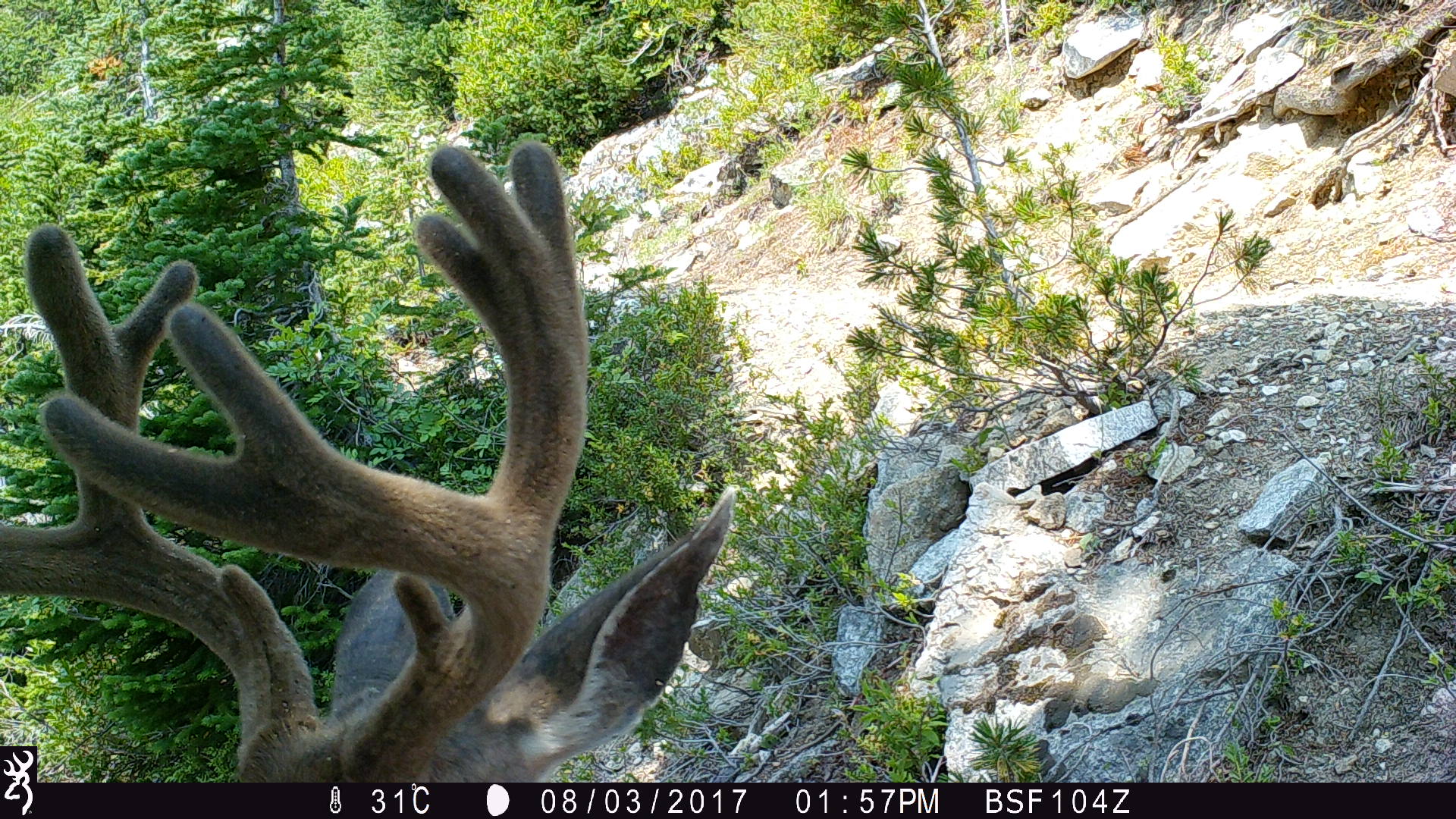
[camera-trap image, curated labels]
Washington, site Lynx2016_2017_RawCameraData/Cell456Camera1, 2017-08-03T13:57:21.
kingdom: Animalia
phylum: Chordata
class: Mammalia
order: Artiodactyla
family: Cervidae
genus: Odocoileus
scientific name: Odocoileus hemionus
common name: mule deer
Odocoileus hemionus (mule deer). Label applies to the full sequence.